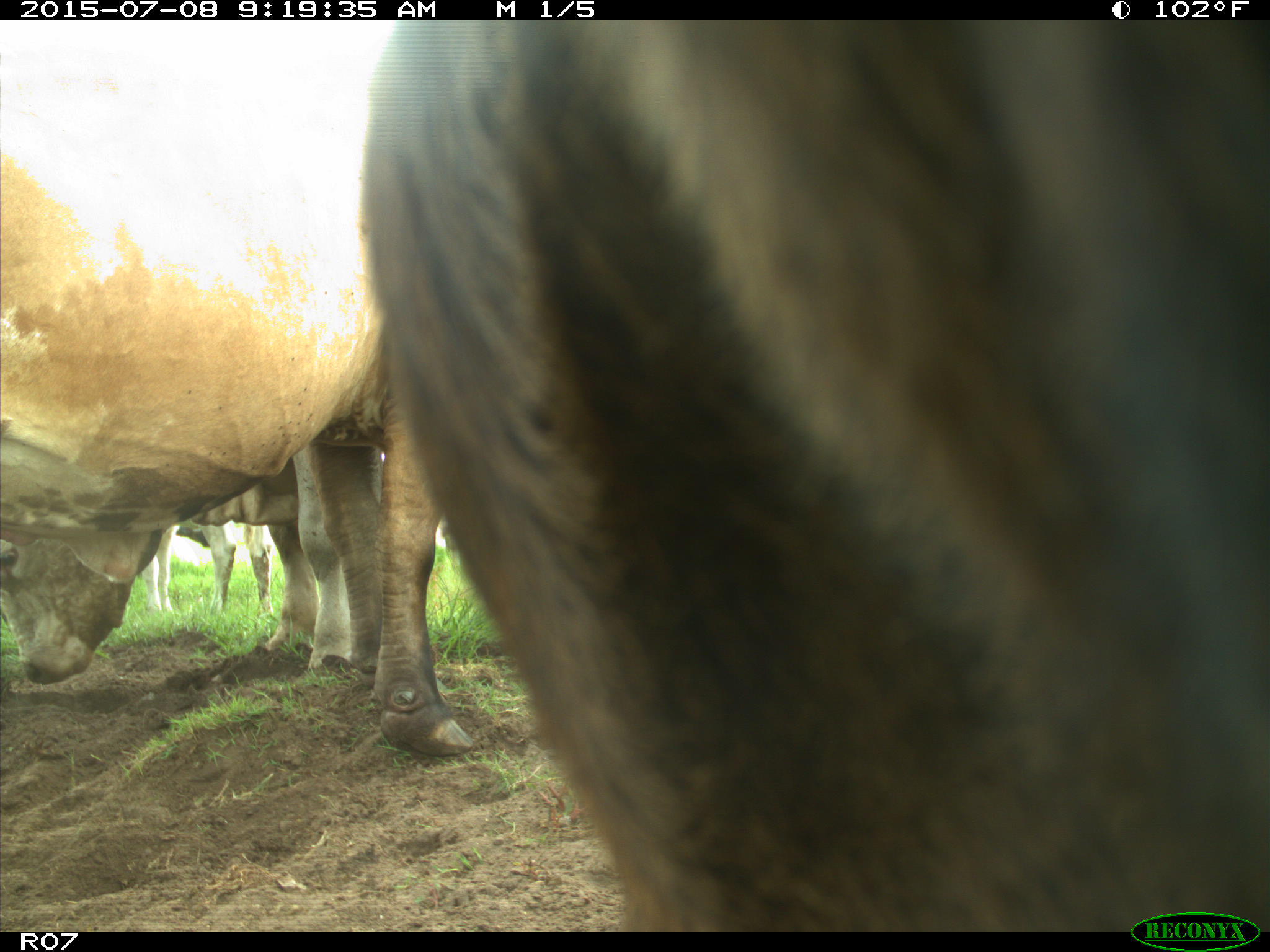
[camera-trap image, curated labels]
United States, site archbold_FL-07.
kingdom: Animalia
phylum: Chordata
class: Mammalia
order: Artiodactyla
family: Bovidae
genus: Bos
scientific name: Bos taurus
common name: domestic cow